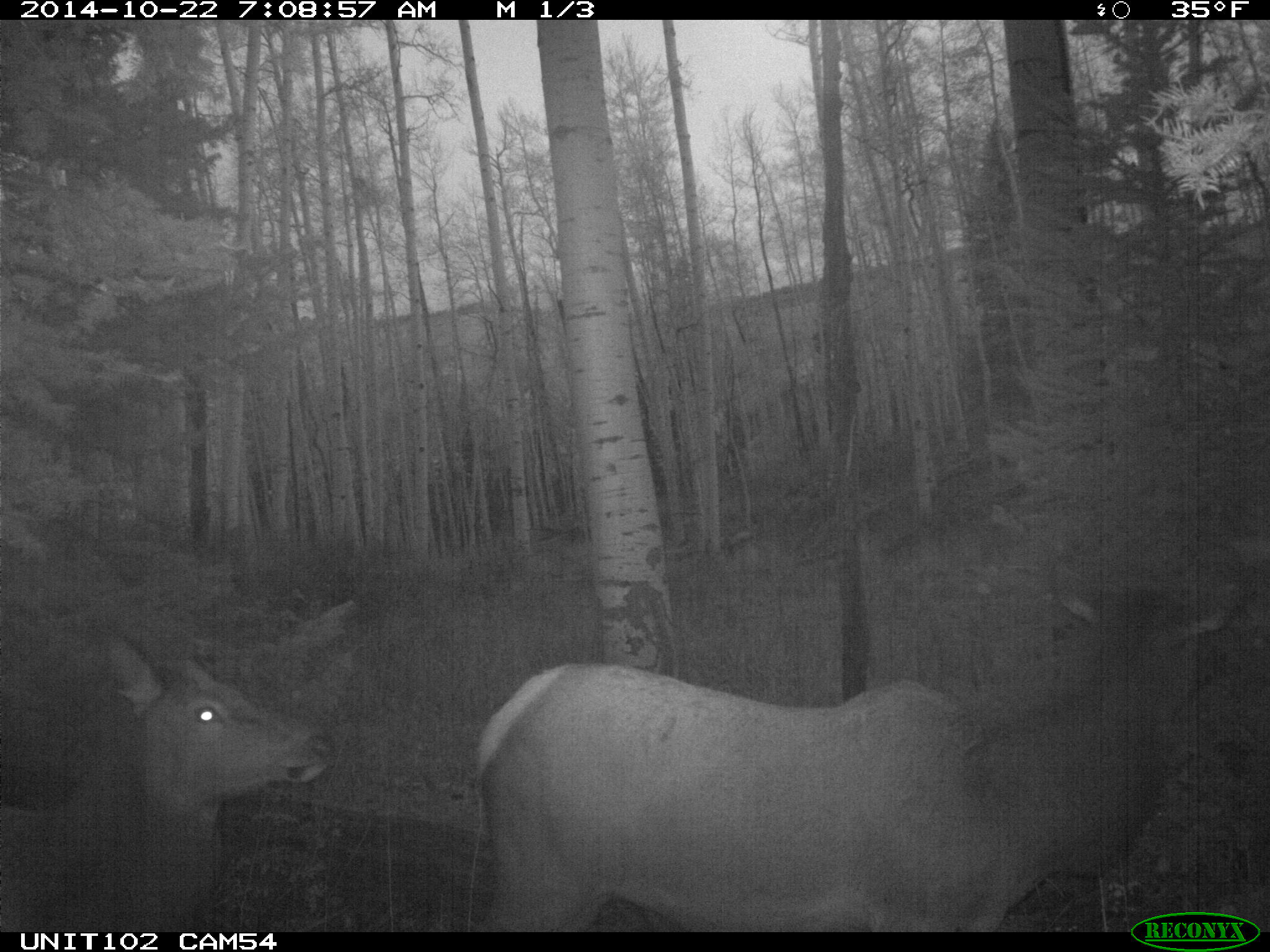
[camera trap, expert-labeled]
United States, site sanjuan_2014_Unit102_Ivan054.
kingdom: Animalia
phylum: Chordata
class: Mammalia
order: Artiodactyla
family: Cervidae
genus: Cervus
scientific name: Cervus elaphus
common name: red deer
Cervus elaphus (red deer).